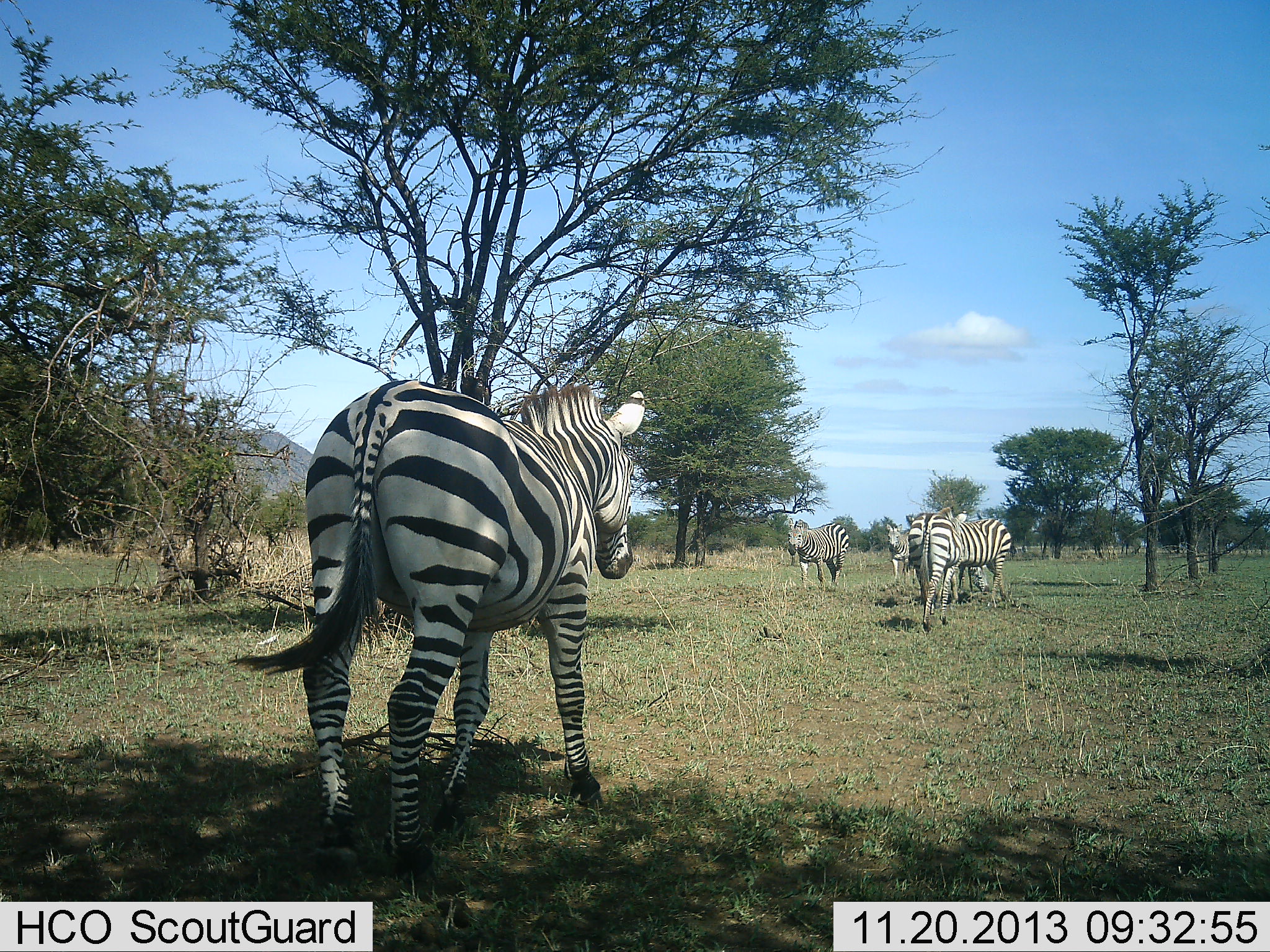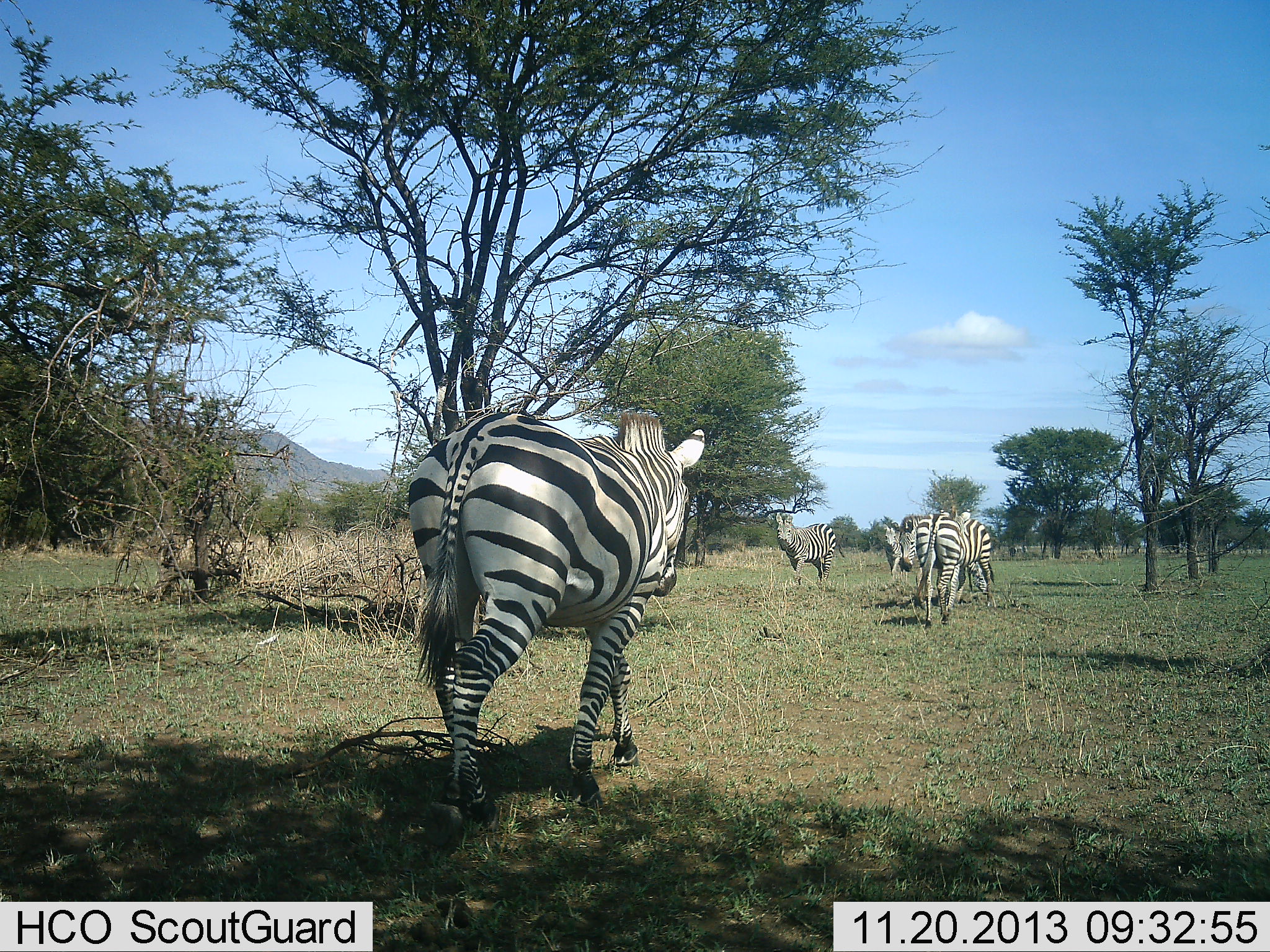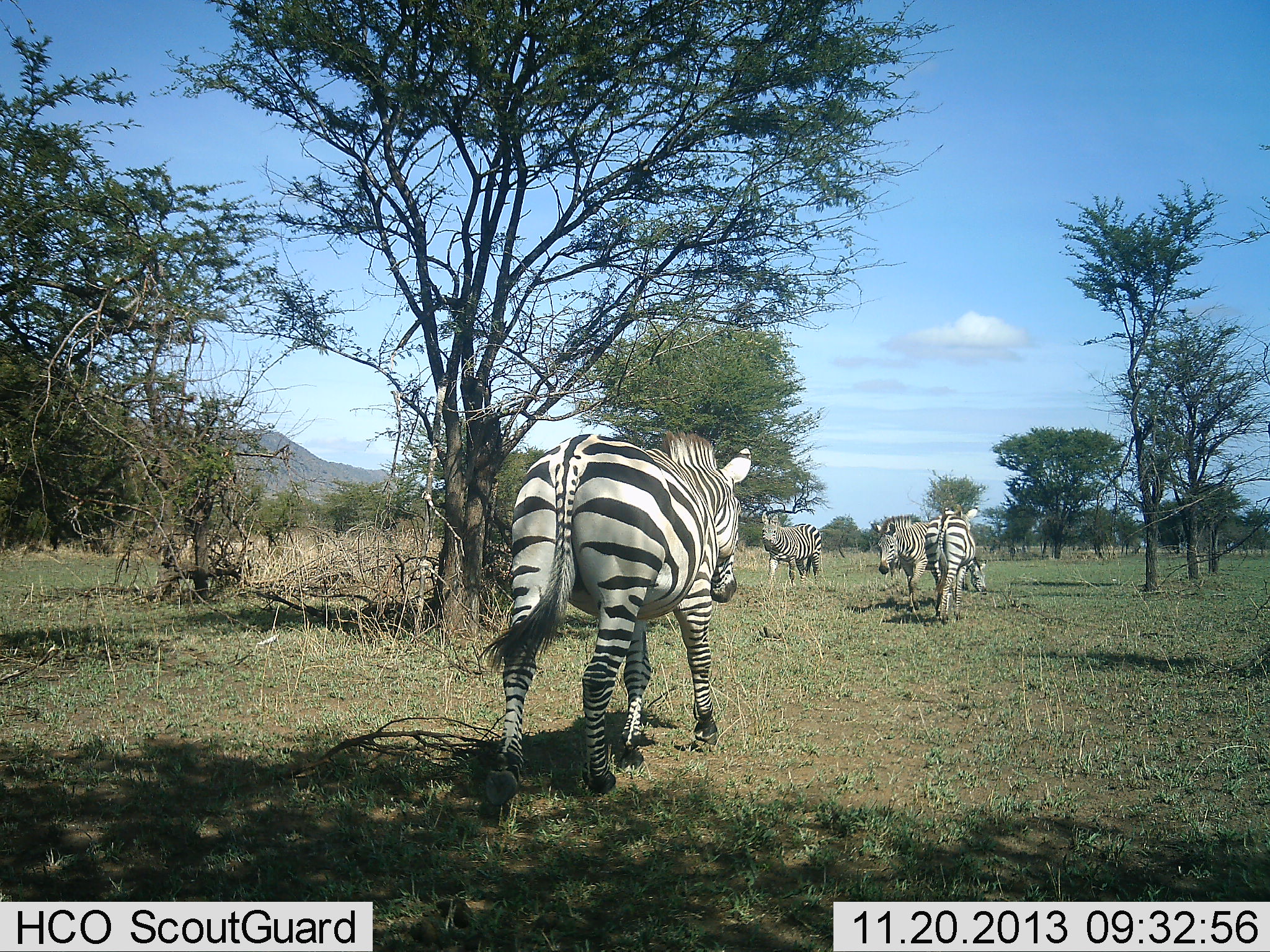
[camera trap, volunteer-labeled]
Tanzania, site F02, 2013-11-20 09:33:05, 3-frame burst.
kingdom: Animalia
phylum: Chordata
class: Mammalia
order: Perissodactyla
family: Equidae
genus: Equus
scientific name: Equus quagga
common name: plains zebra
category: zebra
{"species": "zebra (plains zebra) (Equus quagga)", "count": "5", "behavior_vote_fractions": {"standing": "10%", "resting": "0%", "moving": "100%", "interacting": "0%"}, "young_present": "0%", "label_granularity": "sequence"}